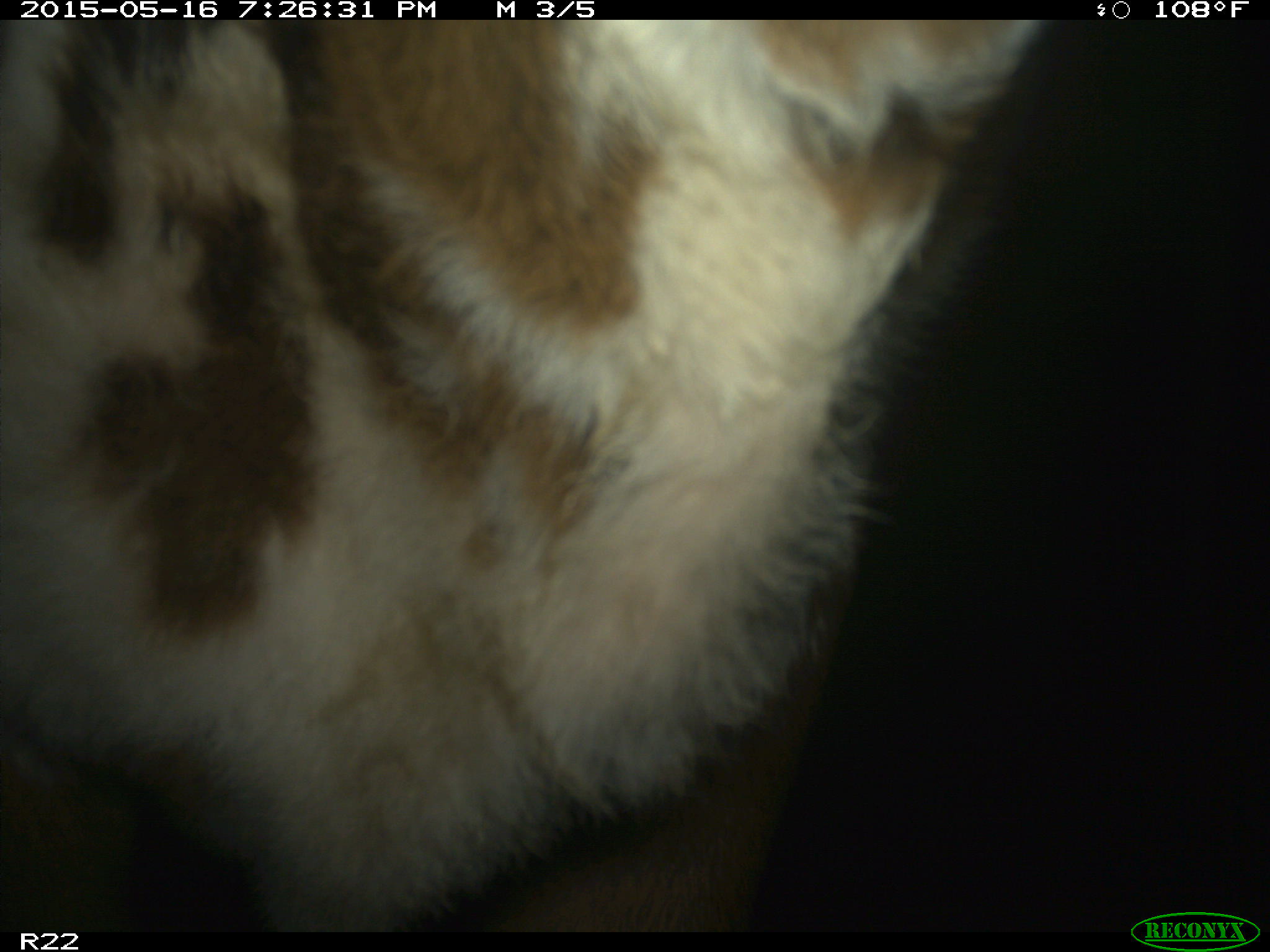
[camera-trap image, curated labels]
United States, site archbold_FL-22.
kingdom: Animalia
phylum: Chordata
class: Mammalia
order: Artiodactyla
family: Bovidae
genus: Bos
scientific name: Bos taurus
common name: domestic cow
Bos taurus (domestic cow).